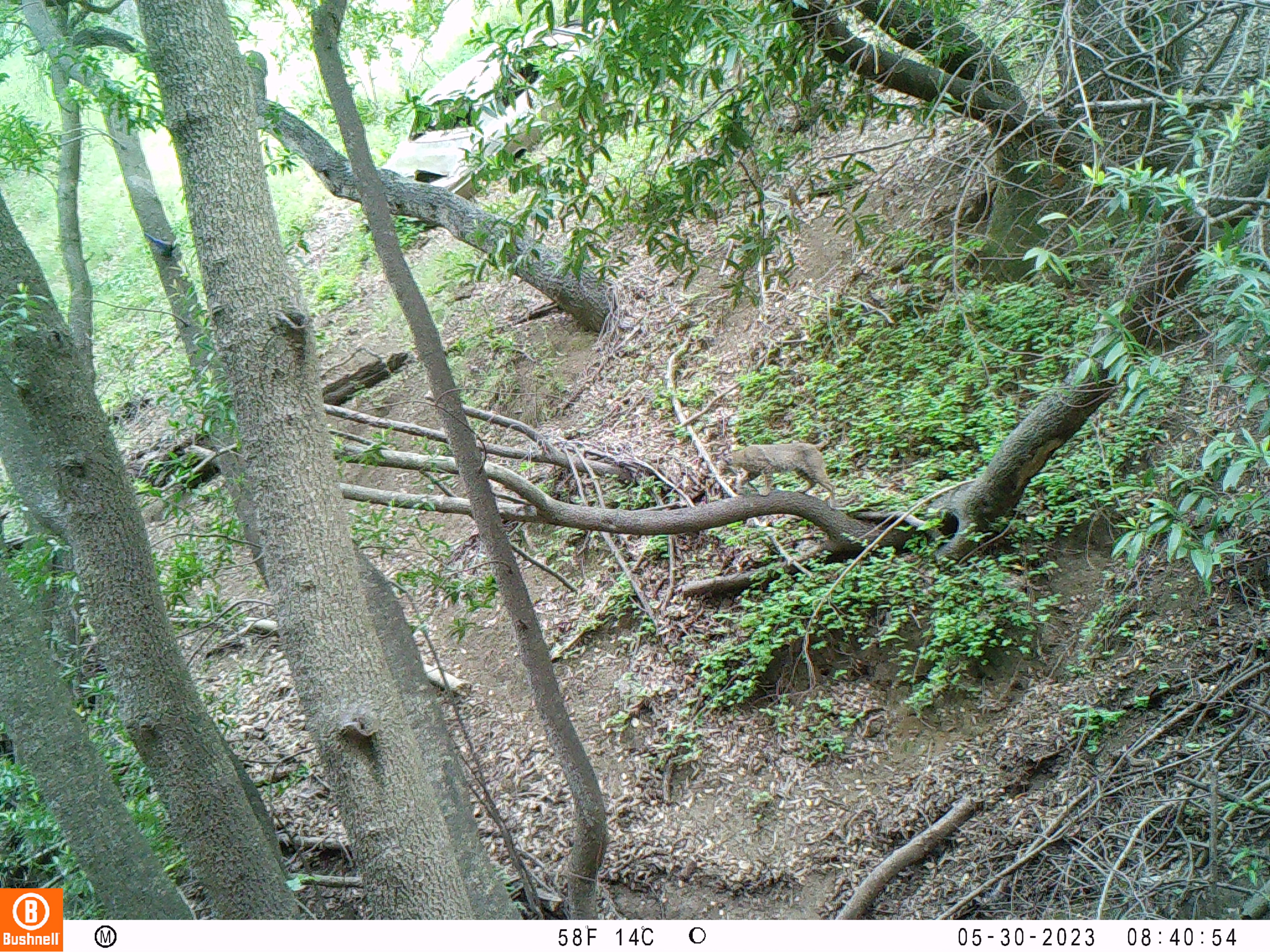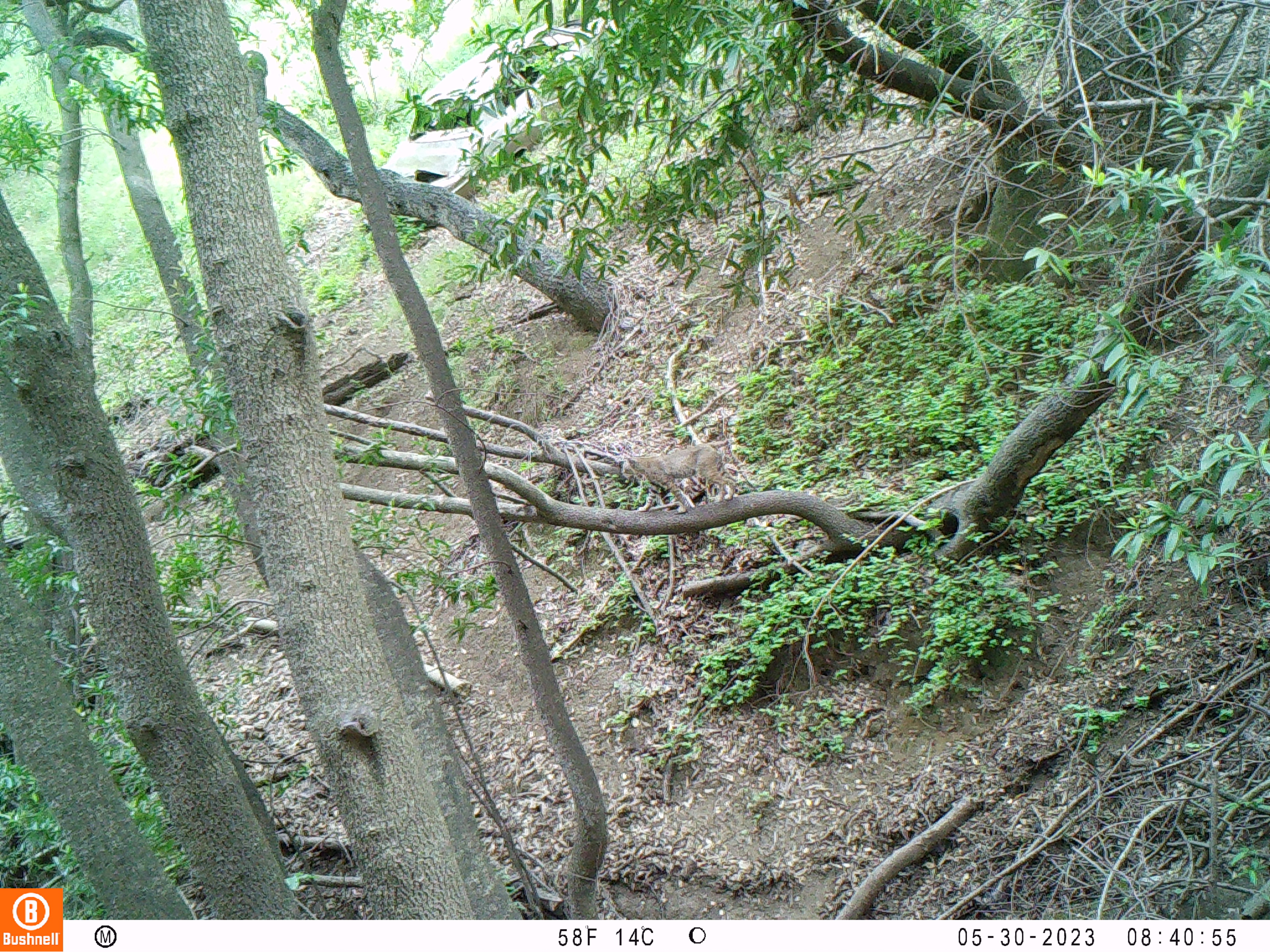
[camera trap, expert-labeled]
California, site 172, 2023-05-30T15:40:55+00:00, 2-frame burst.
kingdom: Animalia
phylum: Chordata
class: Mammalia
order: Carnivora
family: Felidae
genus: Lynx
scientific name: Lynx rufus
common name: bobcat